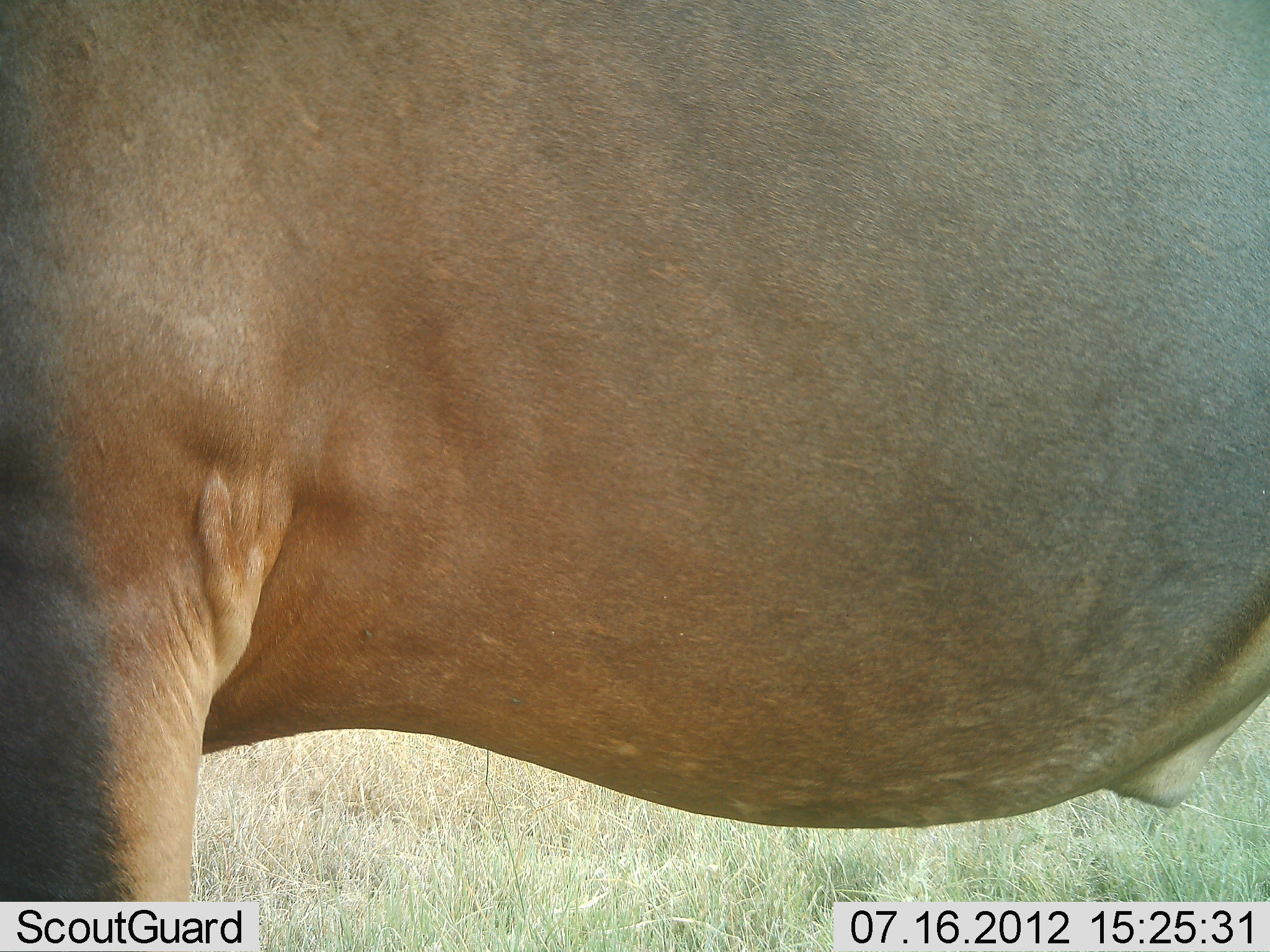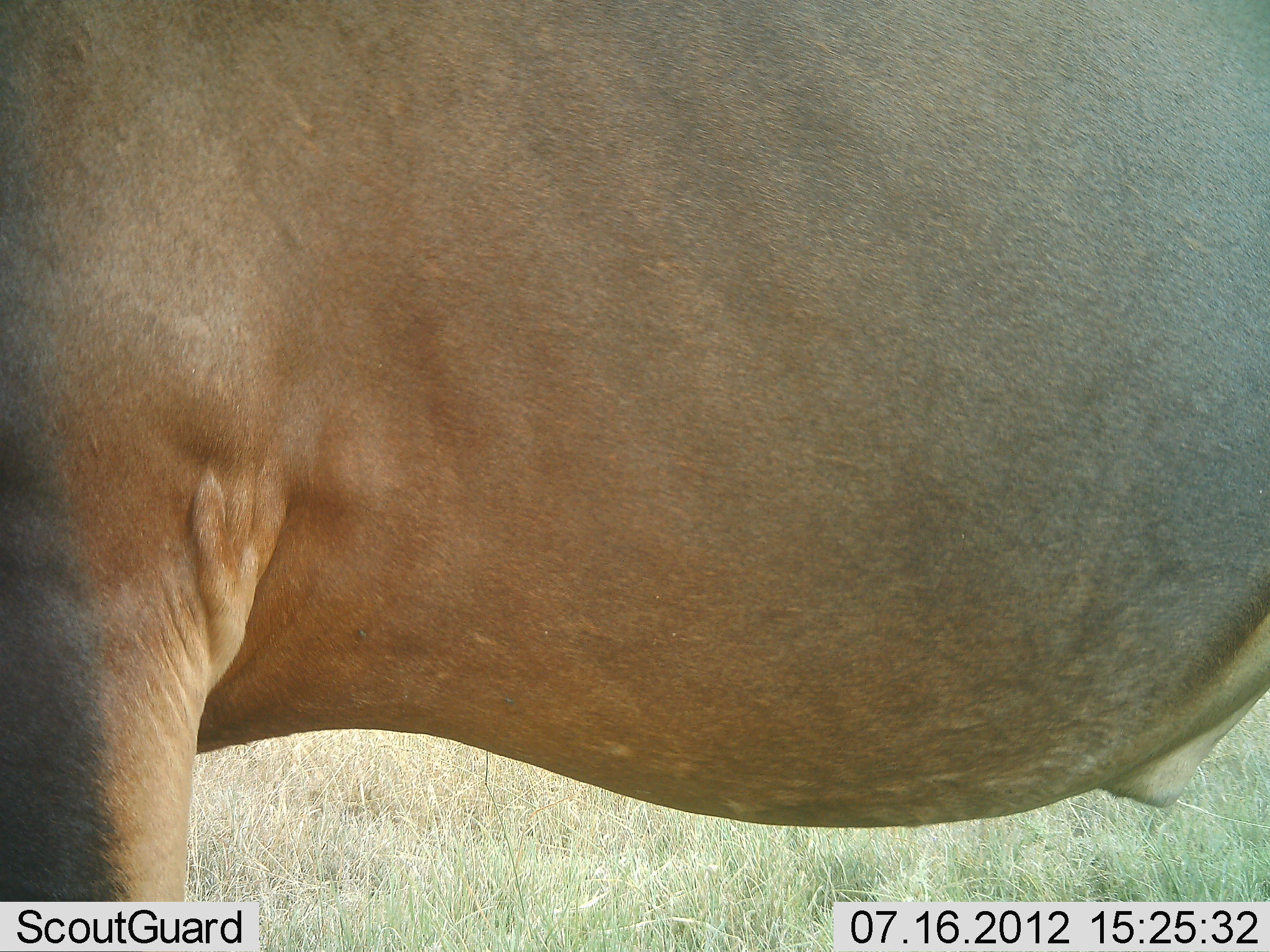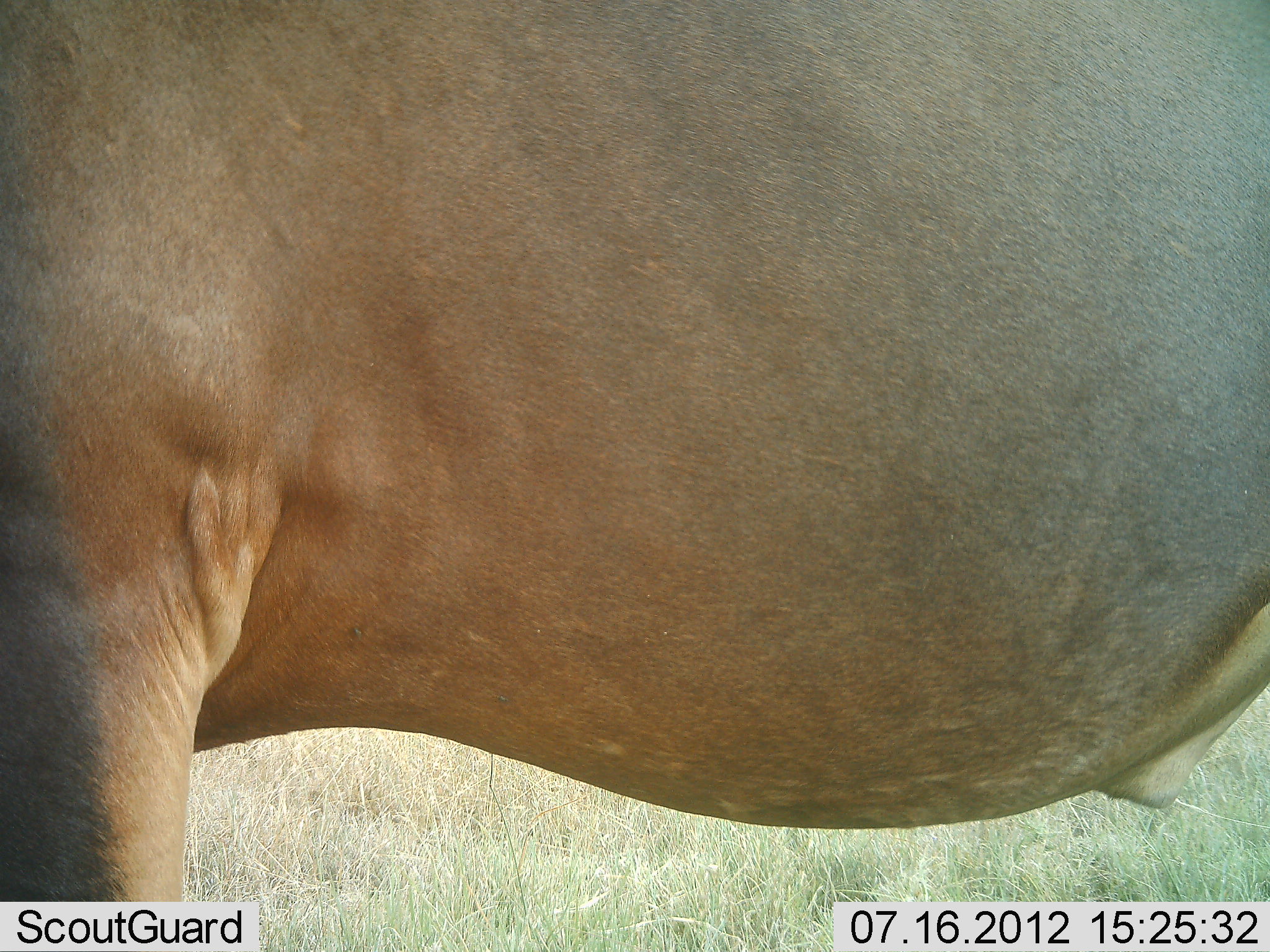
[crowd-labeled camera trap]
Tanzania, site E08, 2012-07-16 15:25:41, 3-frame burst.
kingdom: Animalia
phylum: Chordata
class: Mammalia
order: Artiodactyla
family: Bovidae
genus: Alcelaphus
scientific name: Alcelaphus buselaphus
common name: hartebeest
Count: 1.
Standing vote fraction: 100%.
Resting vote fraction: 0%.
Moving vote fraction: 0%.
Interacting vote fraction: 0%.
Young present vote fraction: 0%.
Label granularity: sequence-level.